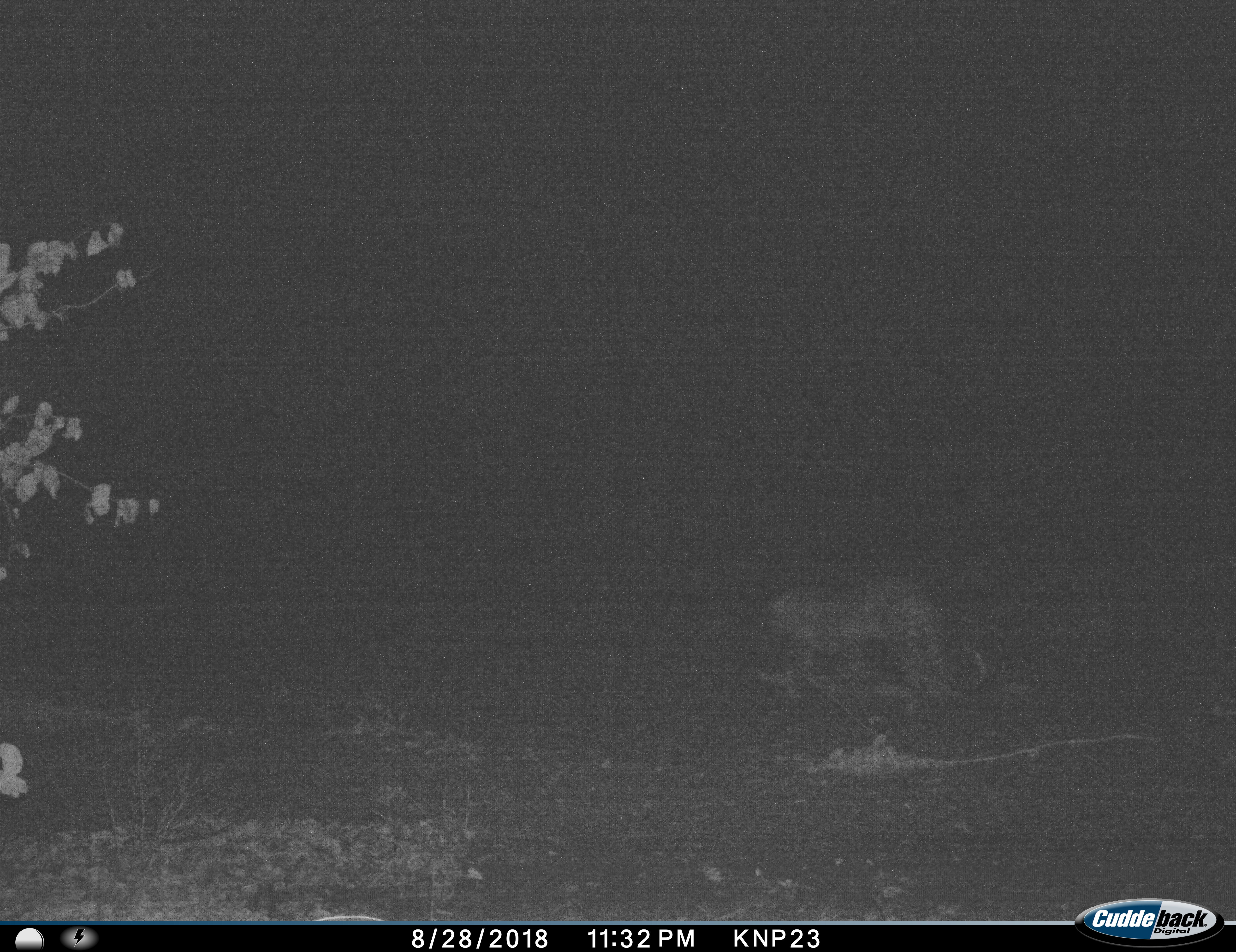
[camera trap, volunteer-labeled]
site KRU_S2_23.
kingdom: Animalia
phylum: Chordata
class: Mammalia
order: Carnivora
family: Felidae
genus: Acinonyx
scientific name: Acinonyx jubatus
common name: cheetah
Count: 1.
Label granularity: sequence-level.